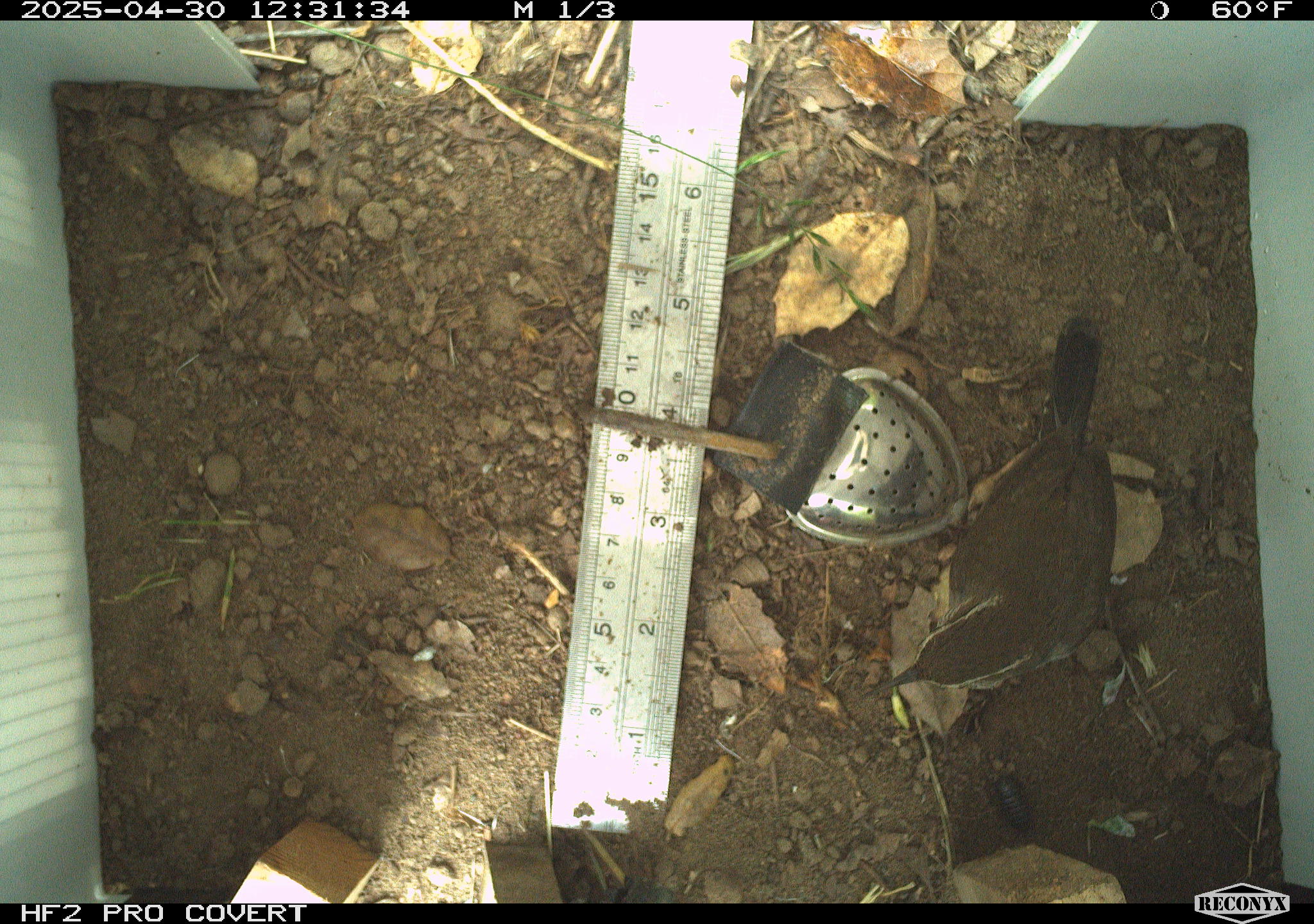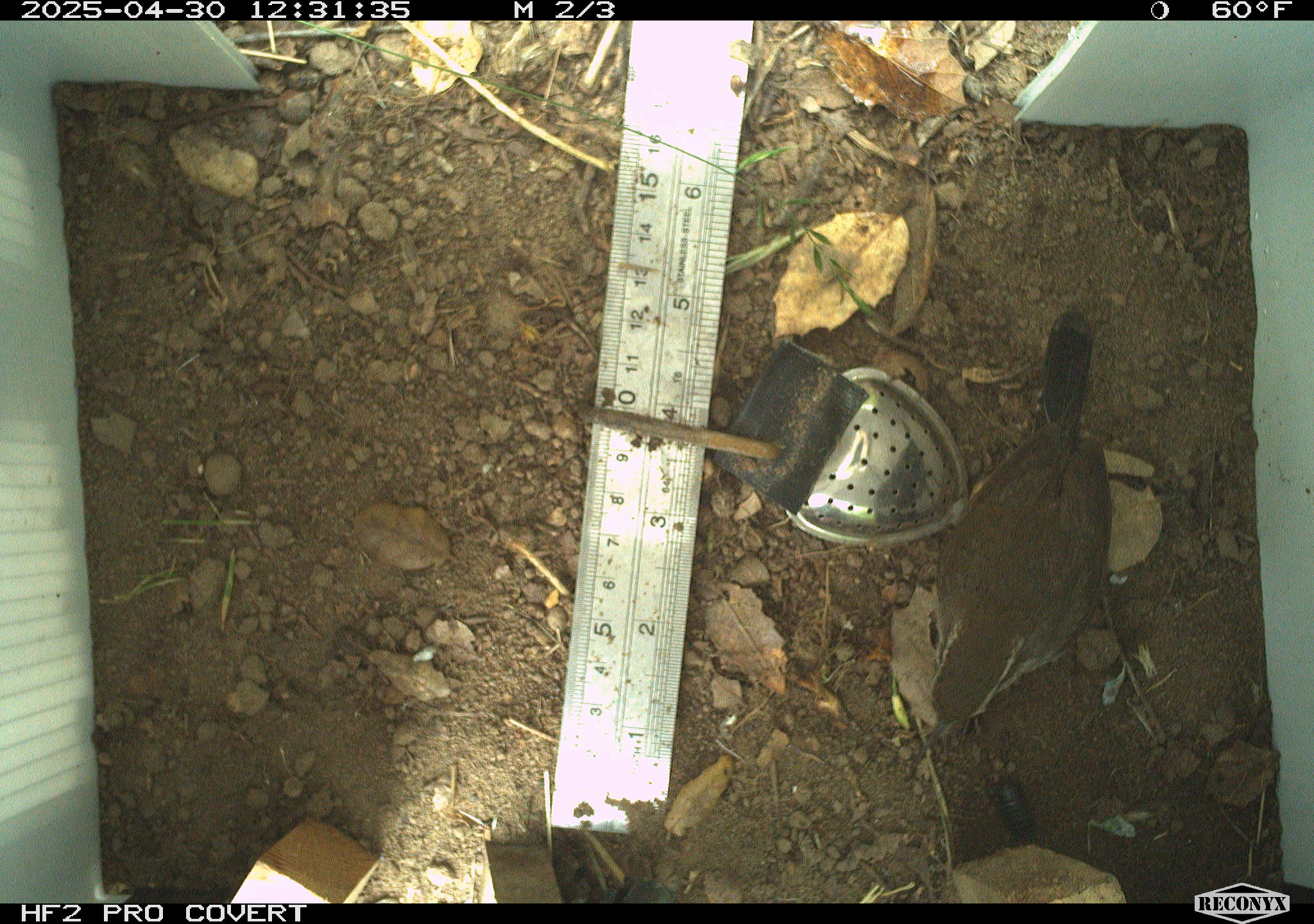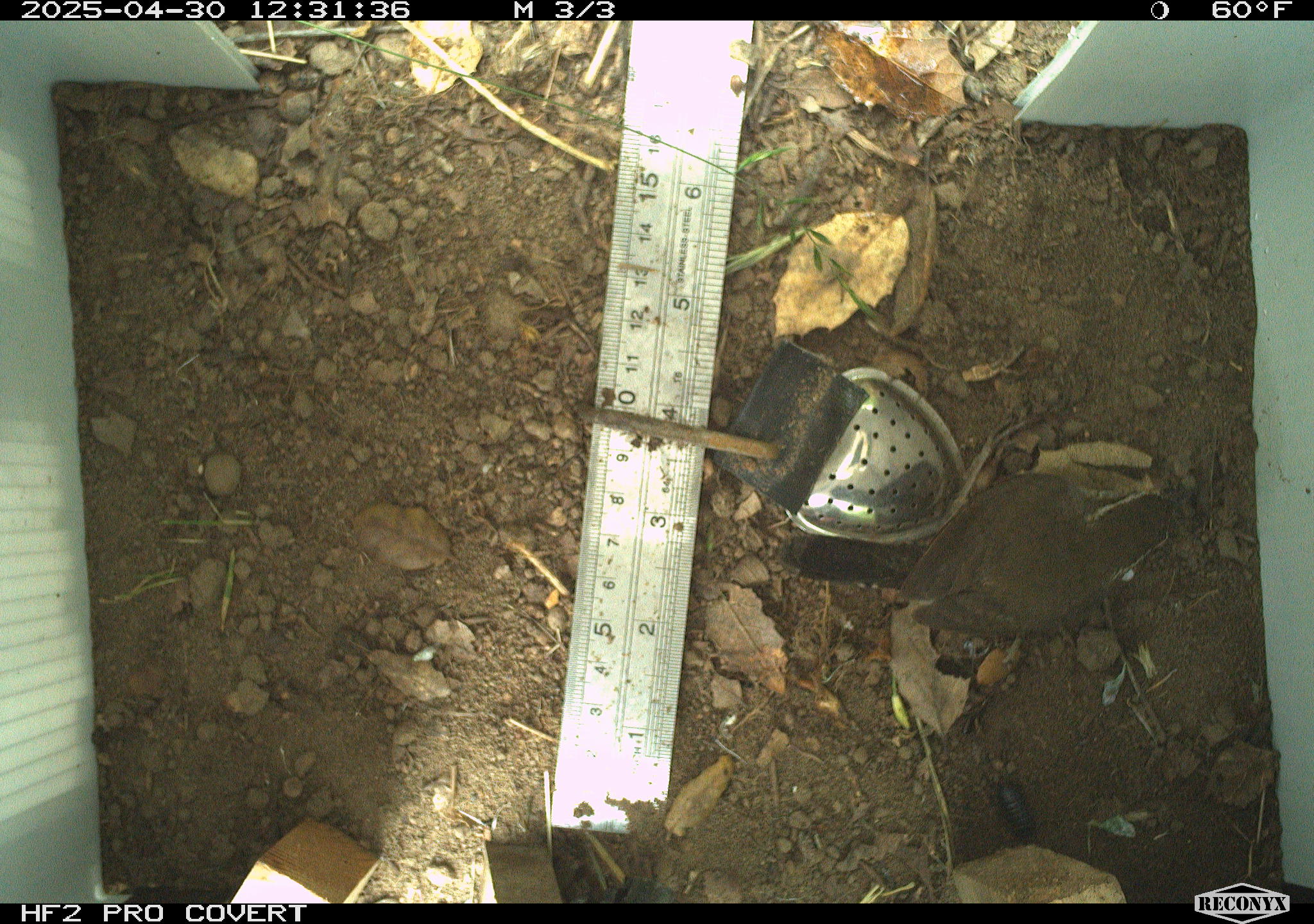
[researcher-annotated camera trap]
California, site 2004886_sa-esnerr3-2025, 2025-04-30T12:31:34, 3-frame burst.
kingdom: Animalia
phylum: Chordata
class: Aves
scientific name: Aves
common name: bird